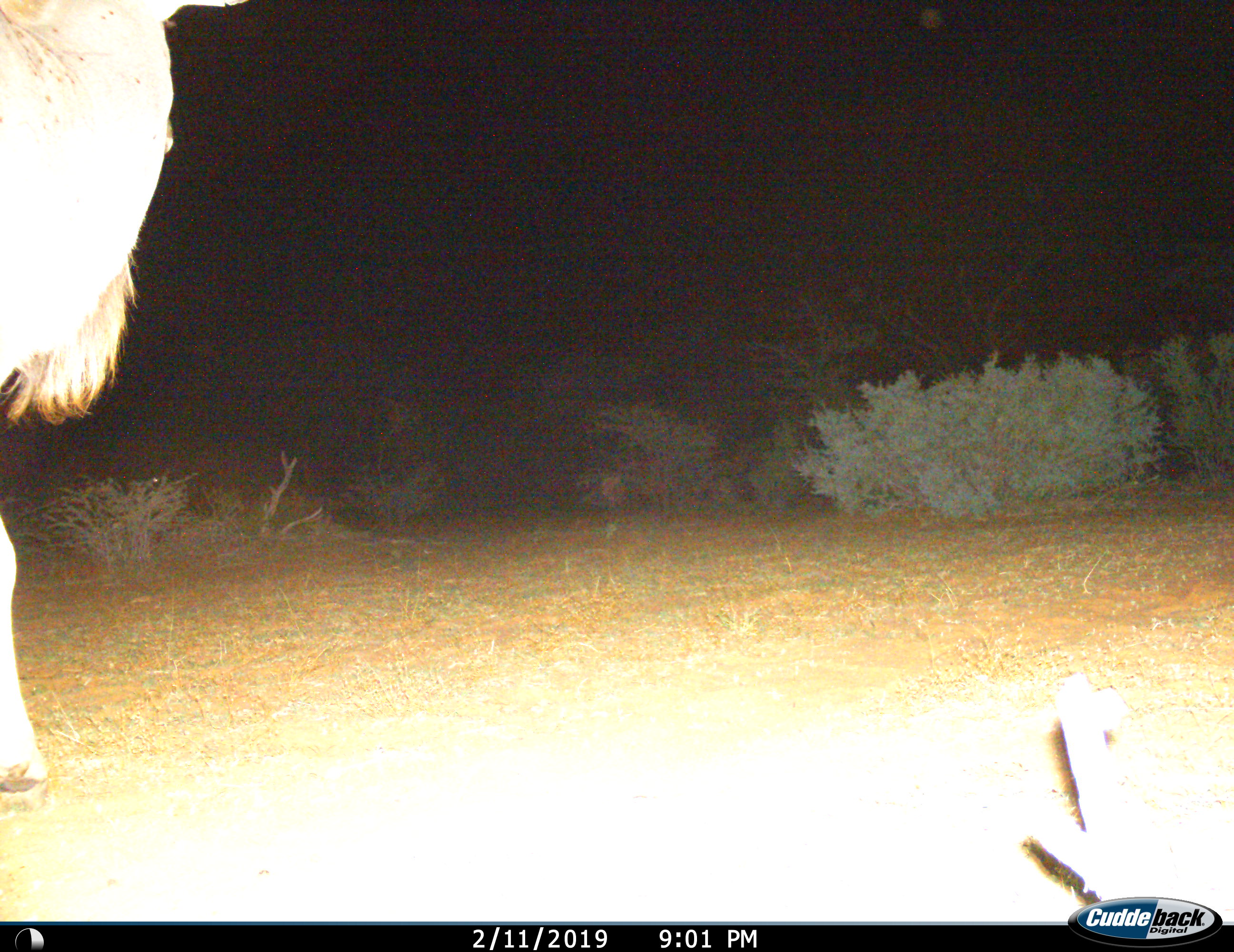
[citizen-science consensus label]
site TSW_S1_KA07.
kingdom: Animalia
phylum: Chordata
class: Mammalia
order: Artiodactyla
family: Bovidae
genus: Tragelaphus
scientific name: Tragelaphus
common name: kudu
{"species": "kudu (Tragelaphus)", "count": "1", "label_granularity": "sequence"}